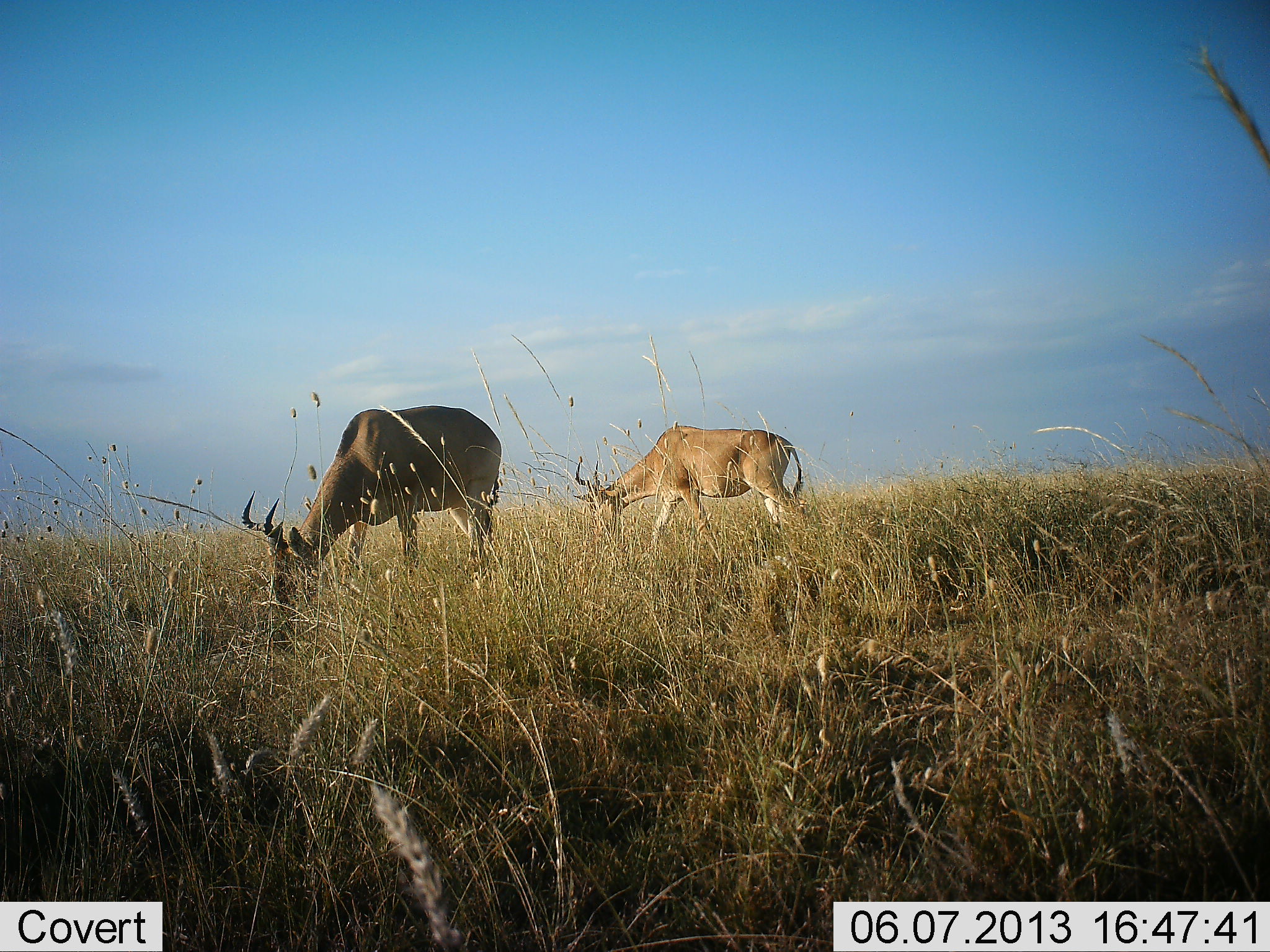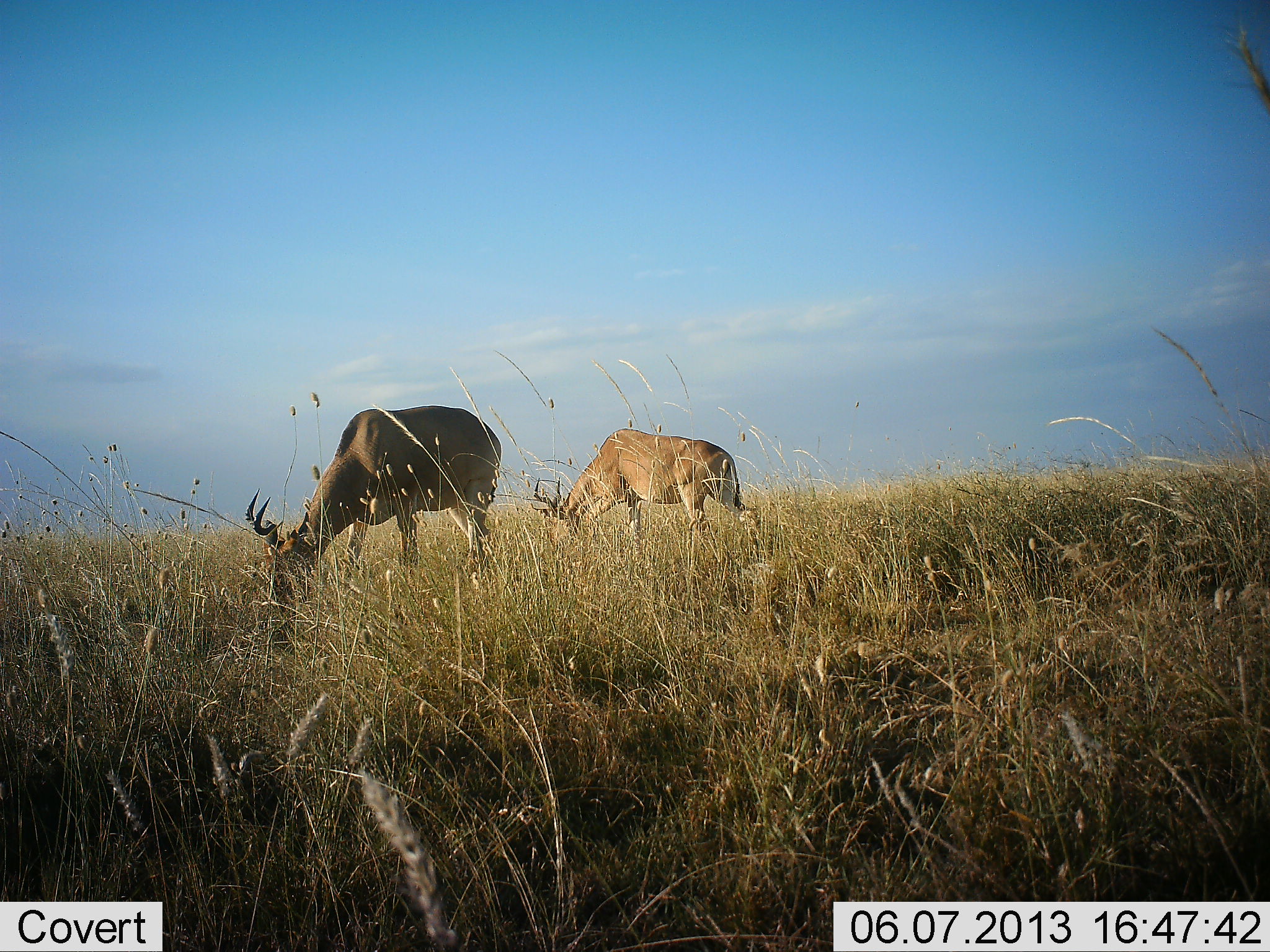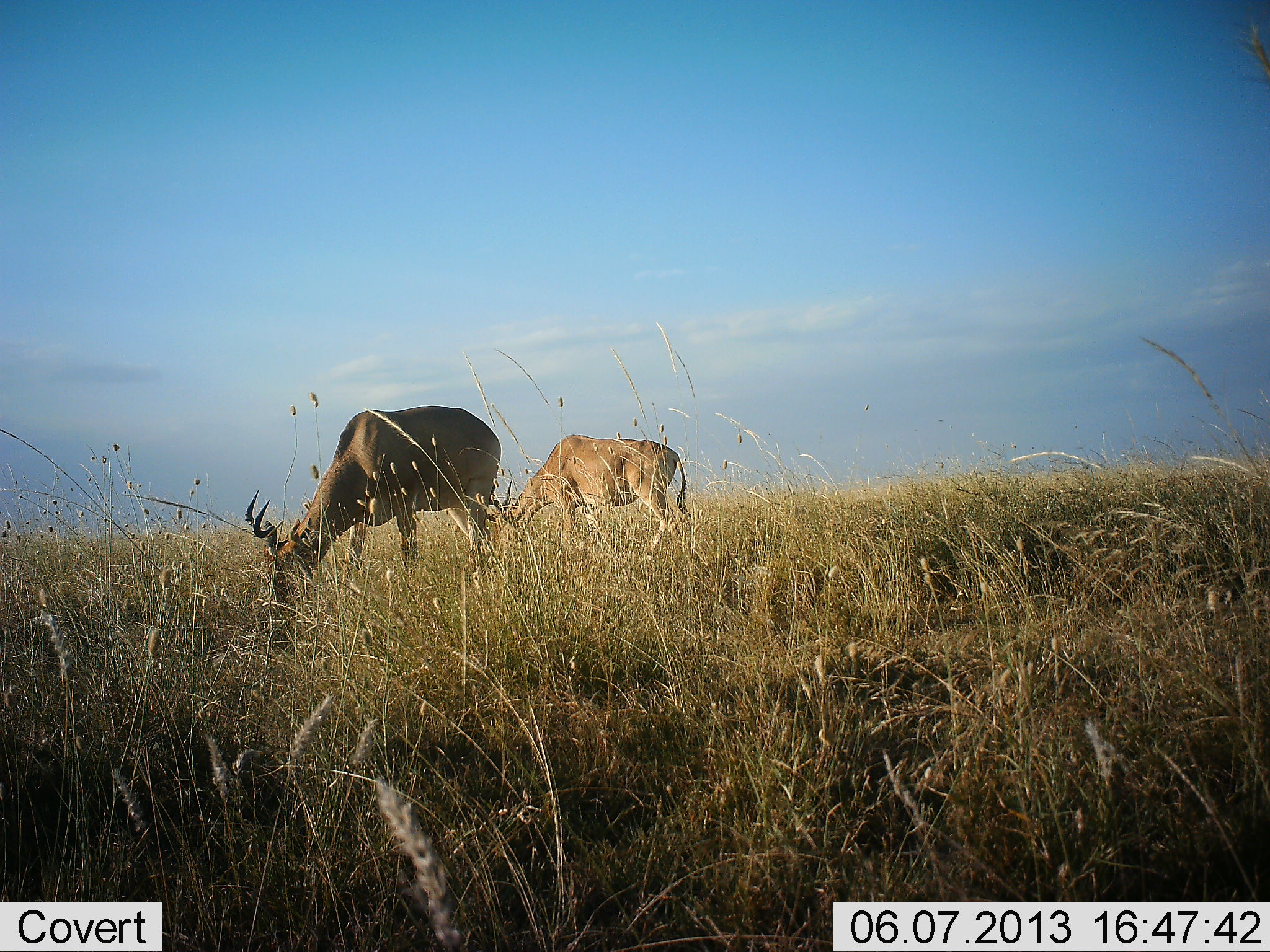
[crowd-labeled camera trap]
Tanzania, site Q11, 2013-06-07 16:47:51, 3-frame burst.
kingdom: Animalia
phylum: Chordata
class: Mammalia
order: Artiodactyla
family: Bovidae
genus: Alcelaphus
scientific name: Alcelaphus buselaphus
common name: hartebeest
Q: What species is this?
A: Hartebeest (Alcelaphus buselaphus).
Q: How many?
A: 2.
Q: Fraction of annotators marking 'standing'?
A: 10%.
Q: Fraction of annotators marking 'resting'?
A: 0%.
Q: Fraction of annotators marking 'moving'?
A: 20%.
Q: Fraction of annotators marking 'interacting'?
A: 0%.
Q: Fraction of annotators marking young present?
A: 0%.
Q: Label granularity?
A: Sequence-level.